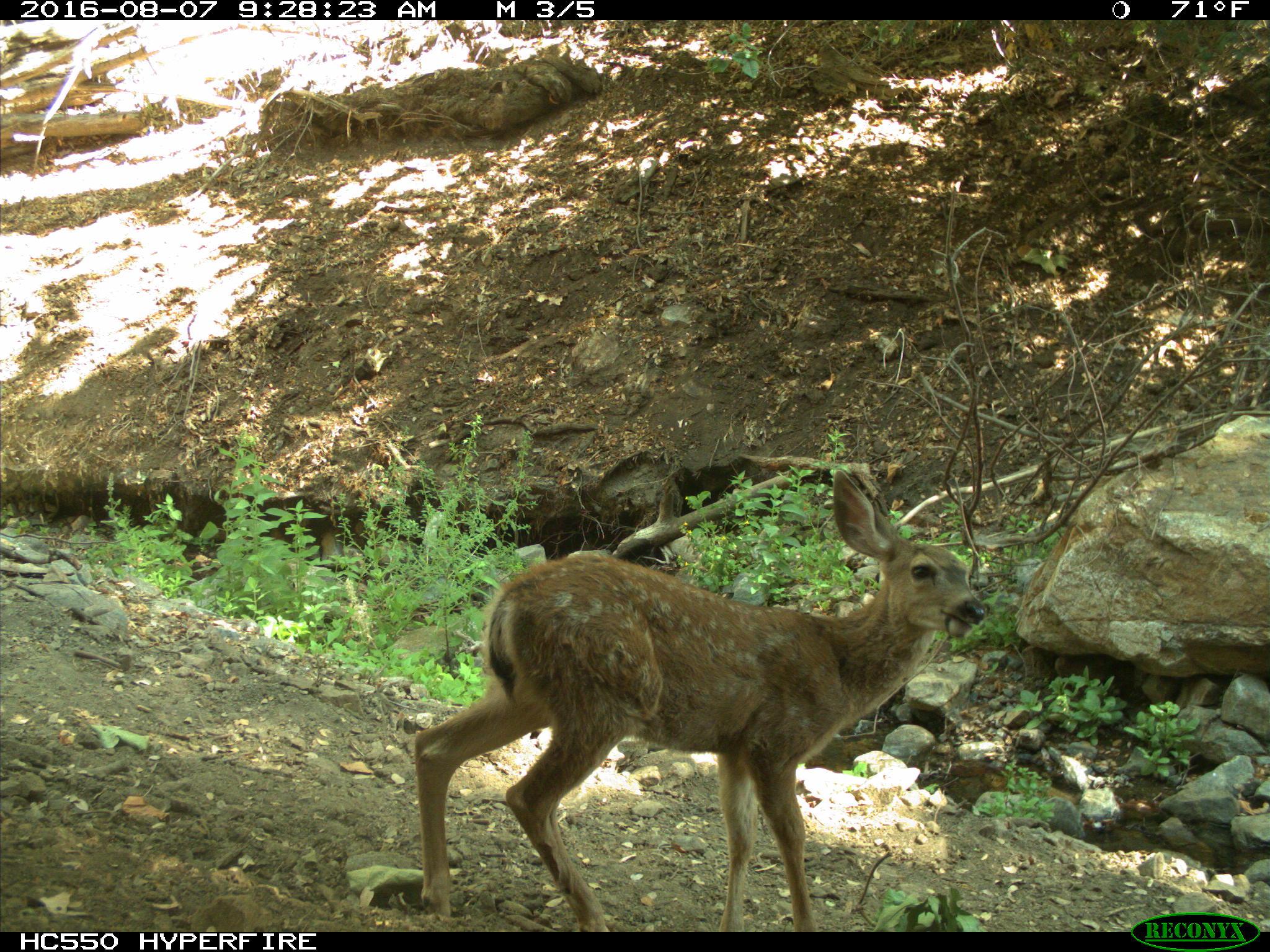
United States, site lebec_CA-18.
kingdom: Animalia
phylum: Chordata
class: Mammalia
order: Artiodactyla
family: Cervidae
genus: Odocoileus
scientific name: Odocoileus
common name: deer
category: unidentified deer